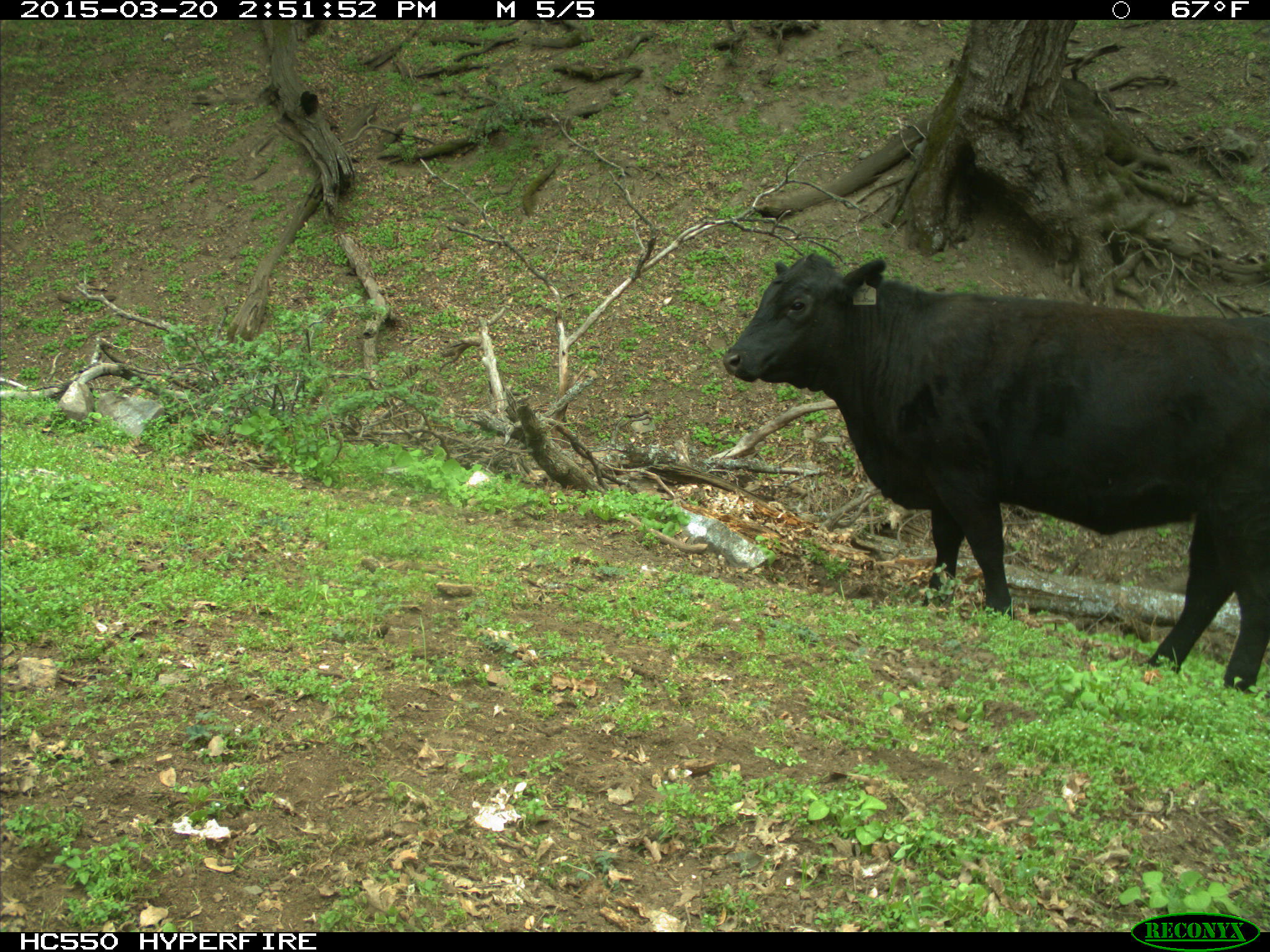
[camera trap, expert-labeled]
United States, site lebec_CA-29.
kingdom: Animalia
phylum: Chordata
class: Mammalia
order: Artiodactyla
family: Bovidae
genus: Bos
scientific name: Bos taurus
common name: domestic cow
Bos taurus (domestic cow).